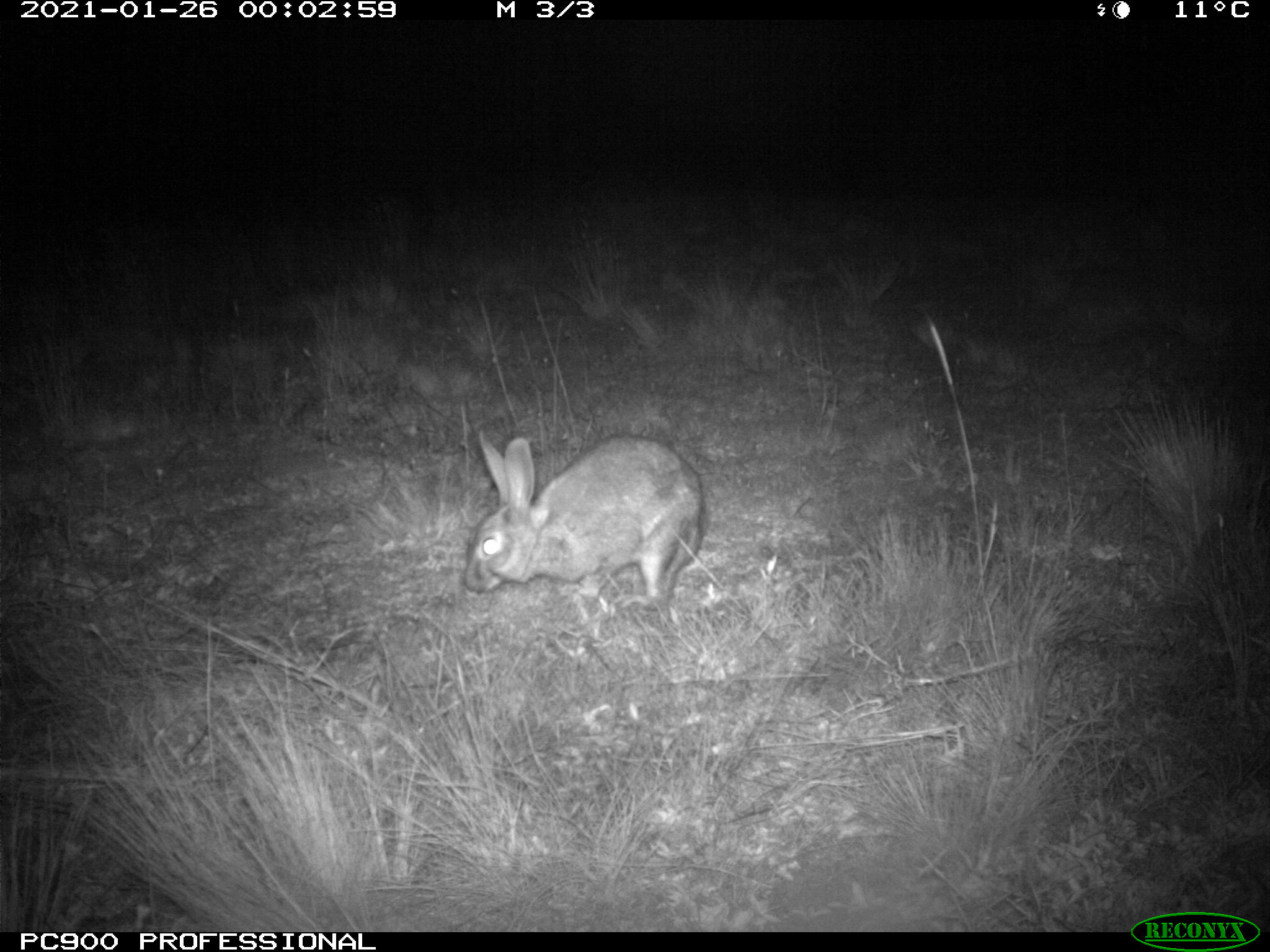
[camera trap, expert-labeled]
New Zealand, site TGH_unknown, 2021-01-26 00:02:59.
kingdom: Animalia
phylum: Chordata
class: Mammalia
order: Lagomorpha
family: Leporidae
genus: Oryctolagus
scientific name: Oryctolagus cuniculus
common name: european rabbit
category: rabbit